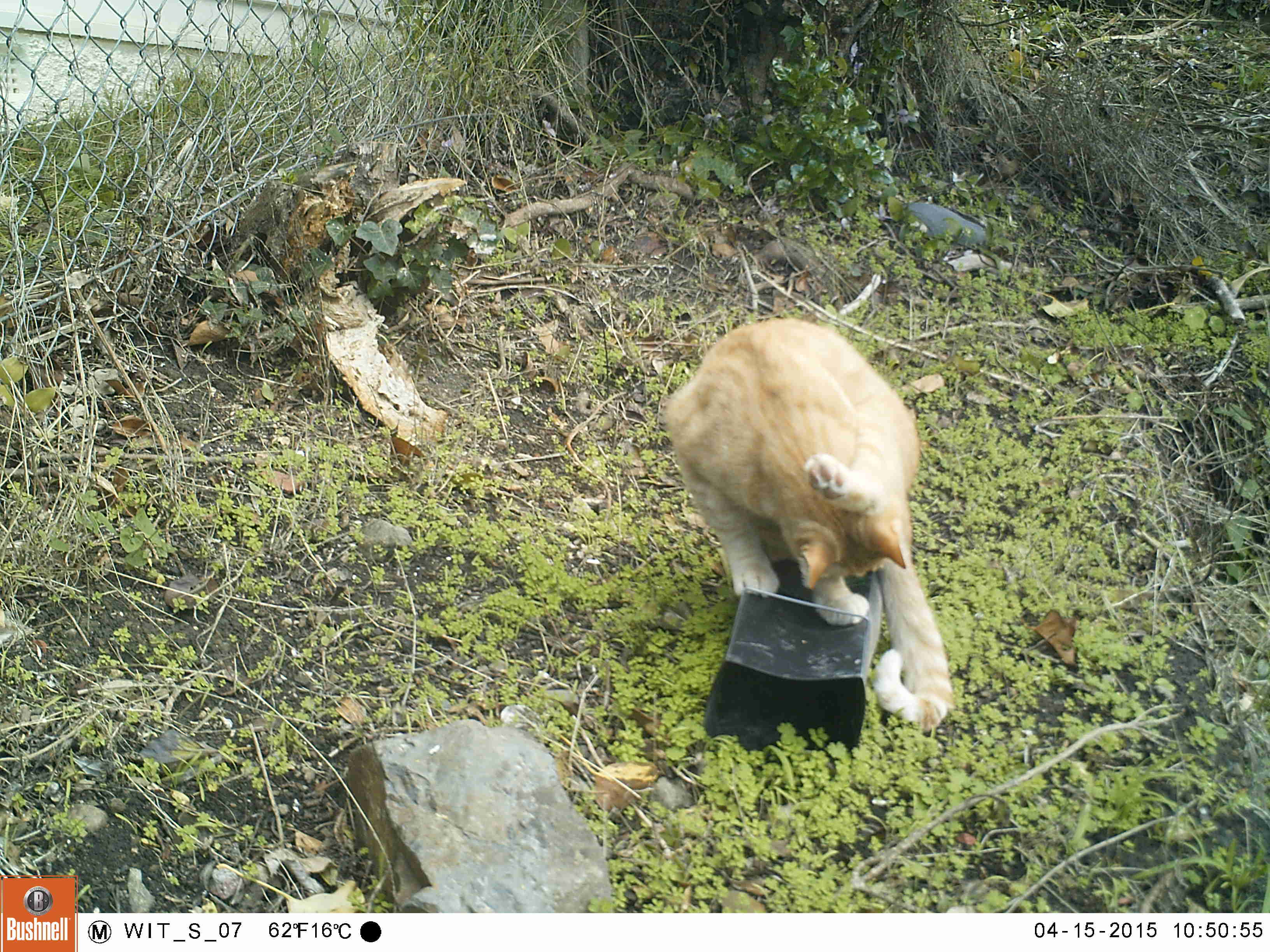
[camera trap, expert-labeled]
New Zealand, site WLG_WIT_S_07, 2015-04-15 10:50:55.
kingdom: Animalia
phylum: Chordata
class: Mammalia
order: Carnivora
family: Felidae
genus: Felis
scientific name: Felis catus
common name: domestic cat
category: cat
Cat (domestic cat) (Felis catus).